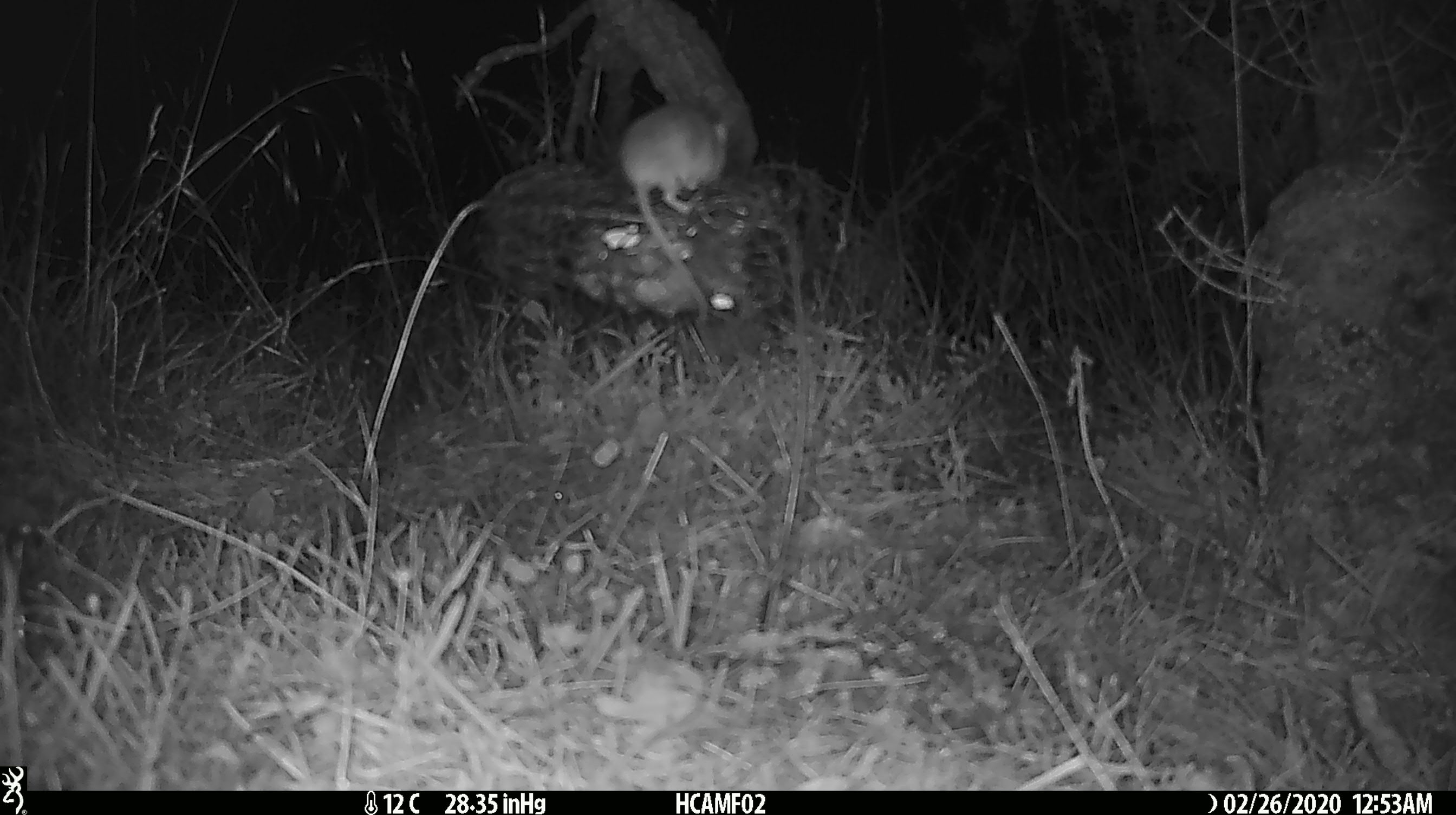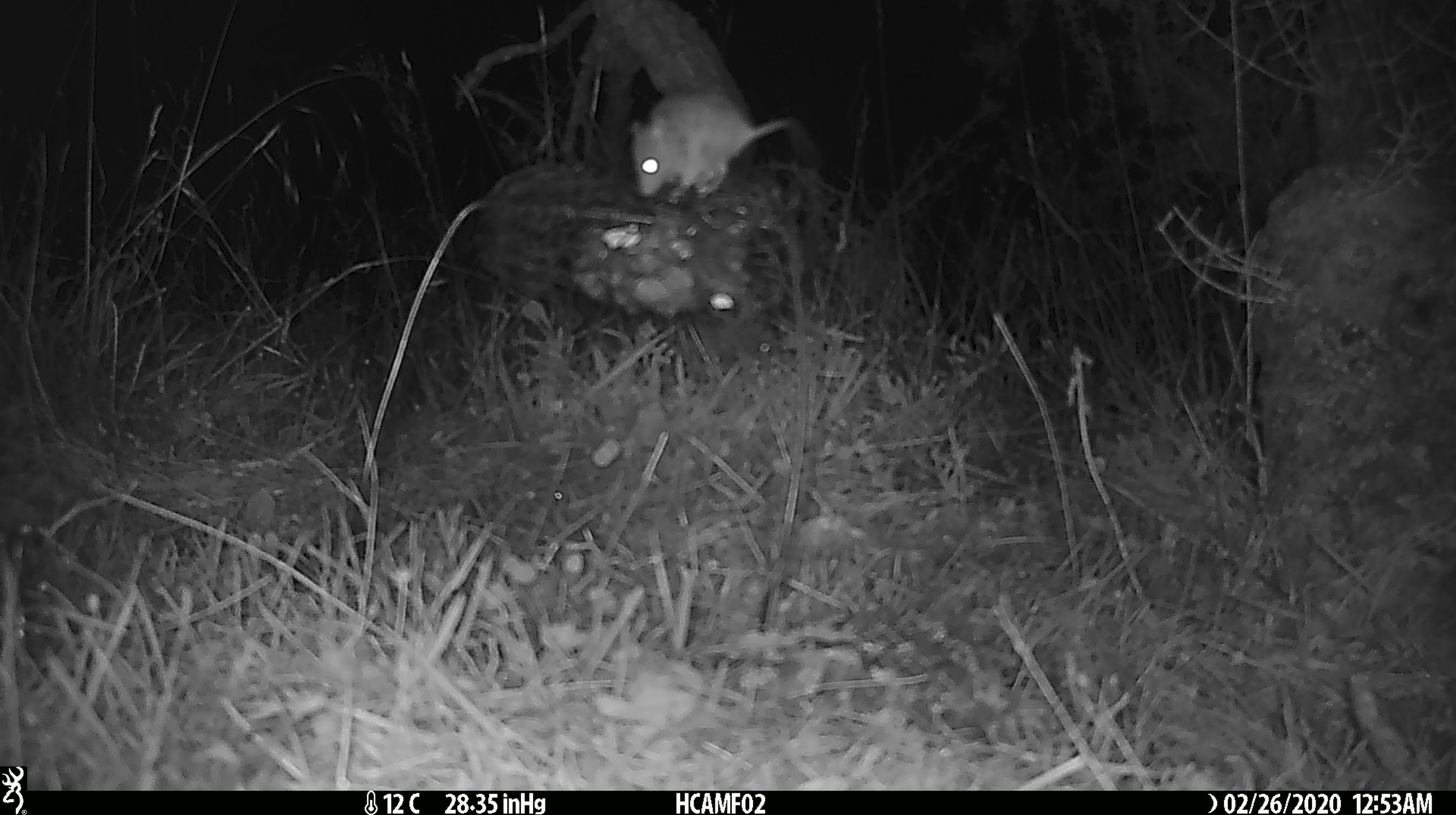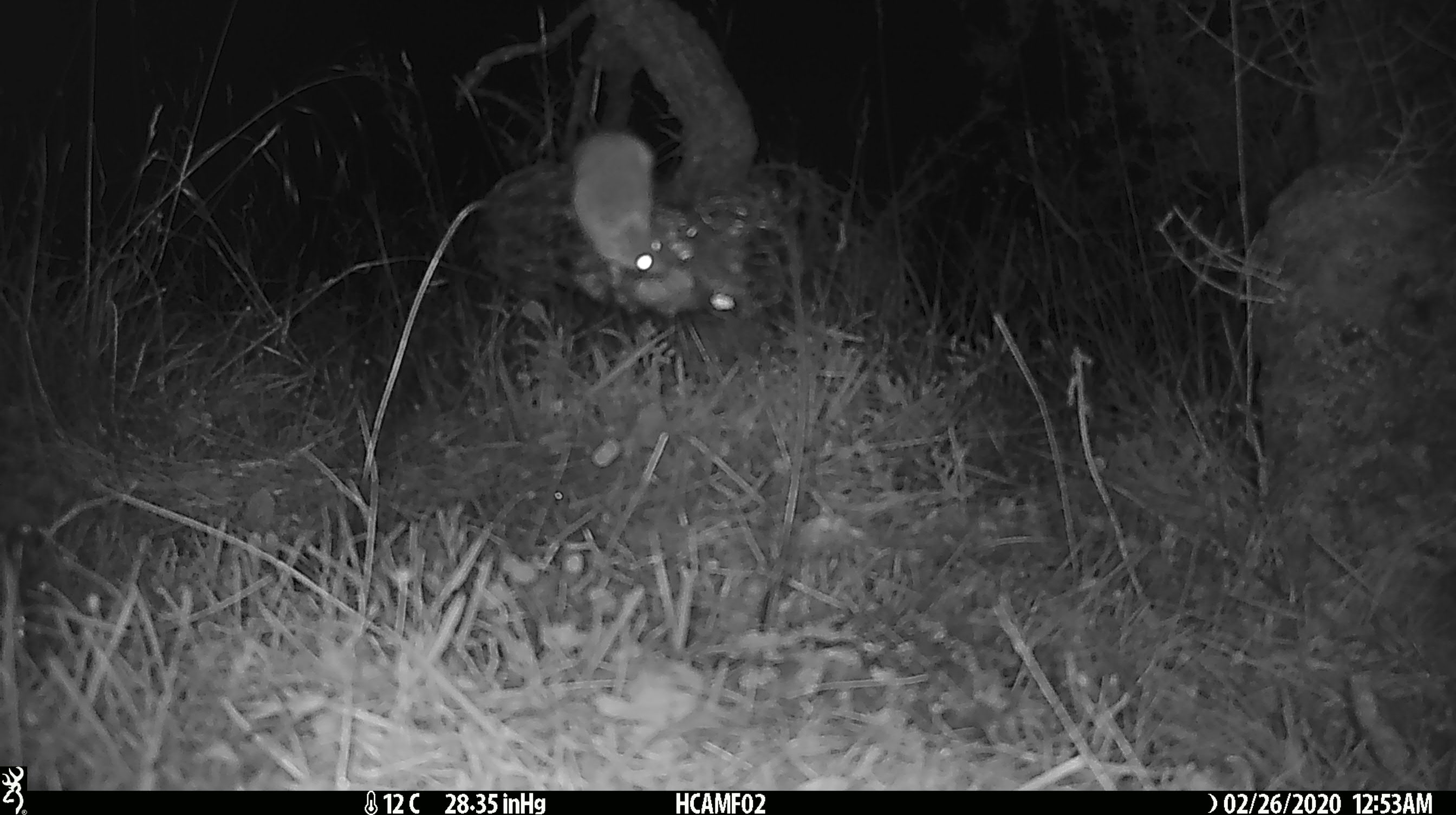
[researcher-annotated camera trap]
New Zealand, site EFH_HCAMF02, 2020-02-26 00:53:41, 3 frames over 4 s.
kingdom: Animalia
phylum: Chordata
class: Mammalia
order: Rodentia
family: Muridae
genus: Mus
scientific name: Mus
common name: mouse